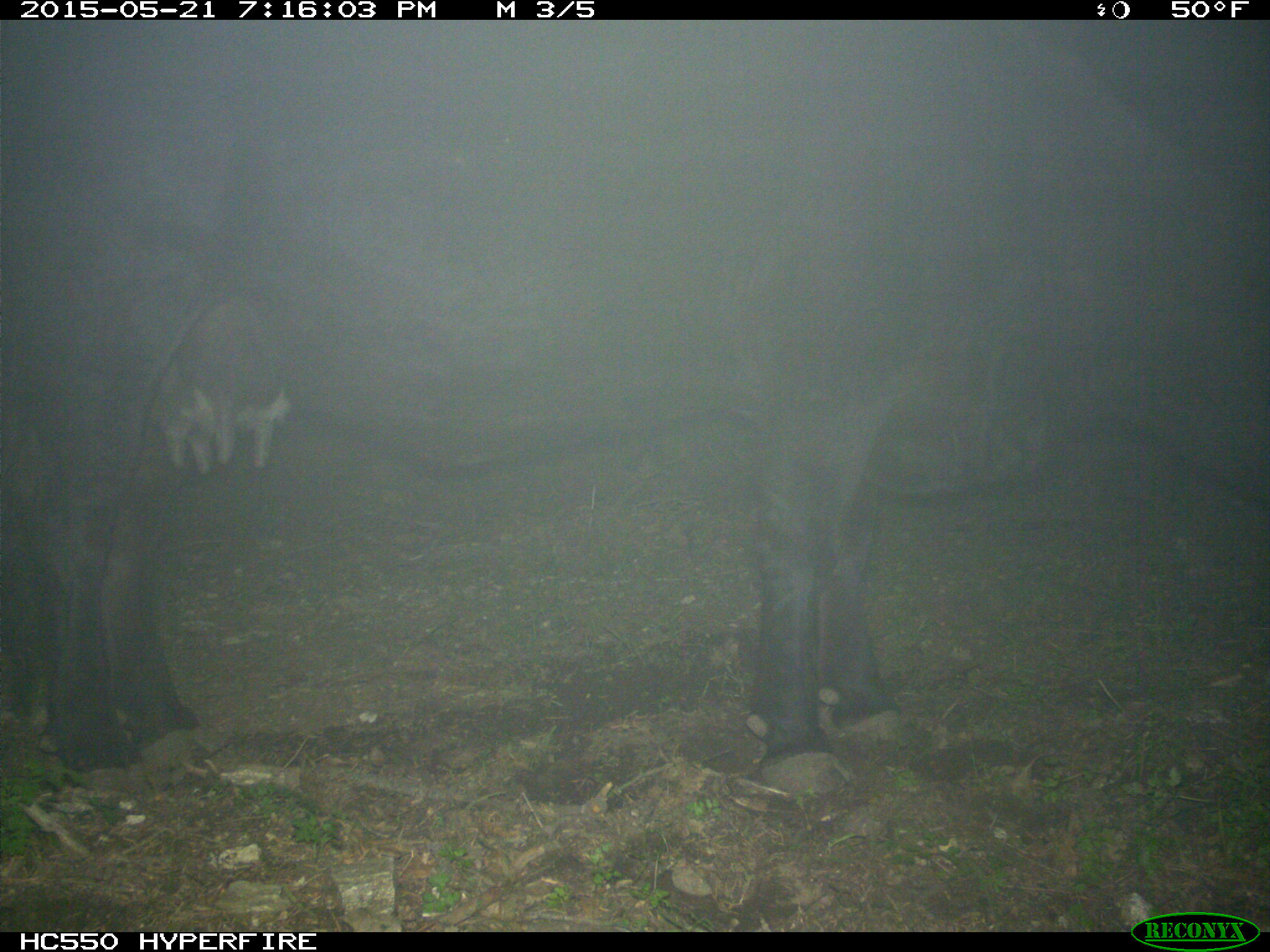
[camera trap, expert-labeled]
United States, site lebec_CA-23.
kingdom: Animalia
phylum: Chordata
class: Mammalia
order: Artiodactyla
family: Bovidae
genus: Bos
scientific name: Bos taurus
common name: domestic cow